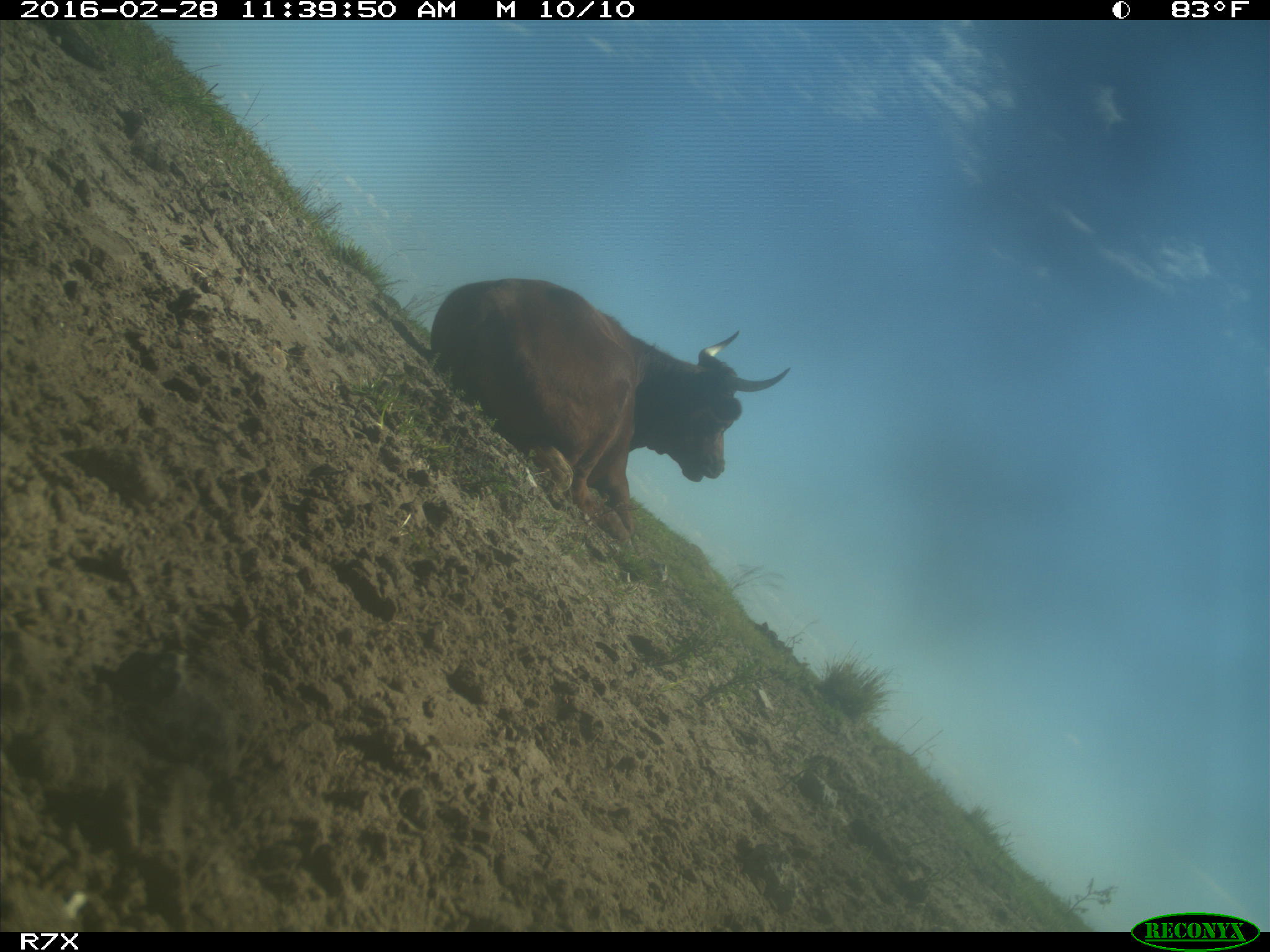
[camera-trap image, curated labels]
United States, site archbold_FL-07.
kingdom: Animalia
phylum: Chordata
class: Mammalia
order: Artiodactyla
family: Bovidae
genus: Bos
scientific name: Bos taurus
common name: domestic cow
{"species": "Bos taurus (domestic cow)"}